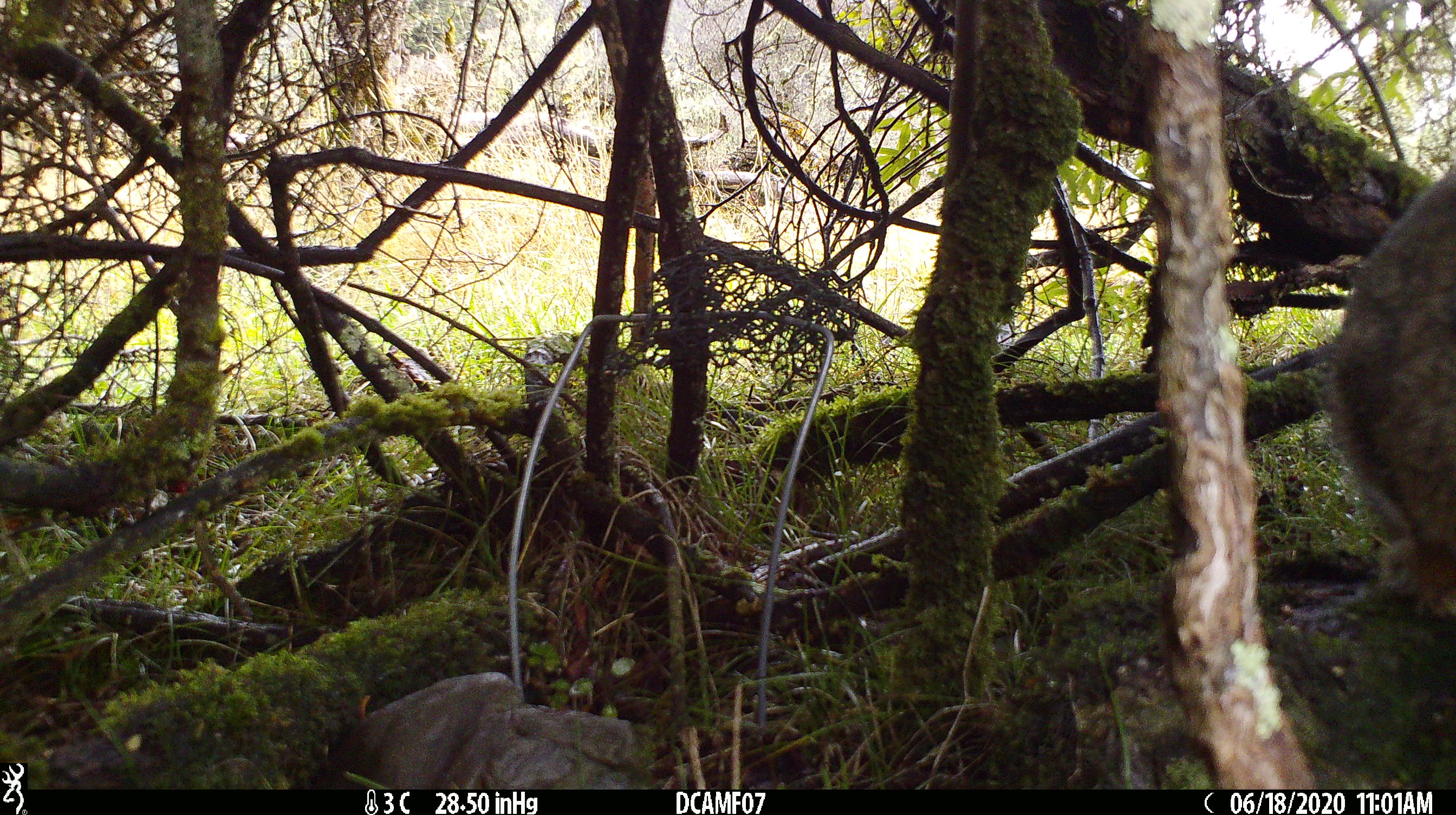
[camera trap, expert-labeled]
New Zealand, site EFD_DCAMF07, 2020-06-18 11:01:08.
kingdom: Animalia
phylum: Chordata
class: Mammalia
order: Lagomorpha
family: Leporidae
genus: Oryctolagus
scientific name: Oryctolagus cuniculus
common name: european rabbit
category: rabbit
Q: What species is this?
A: Rabbit (european rabbit) (Oryctolagus cuniculus).